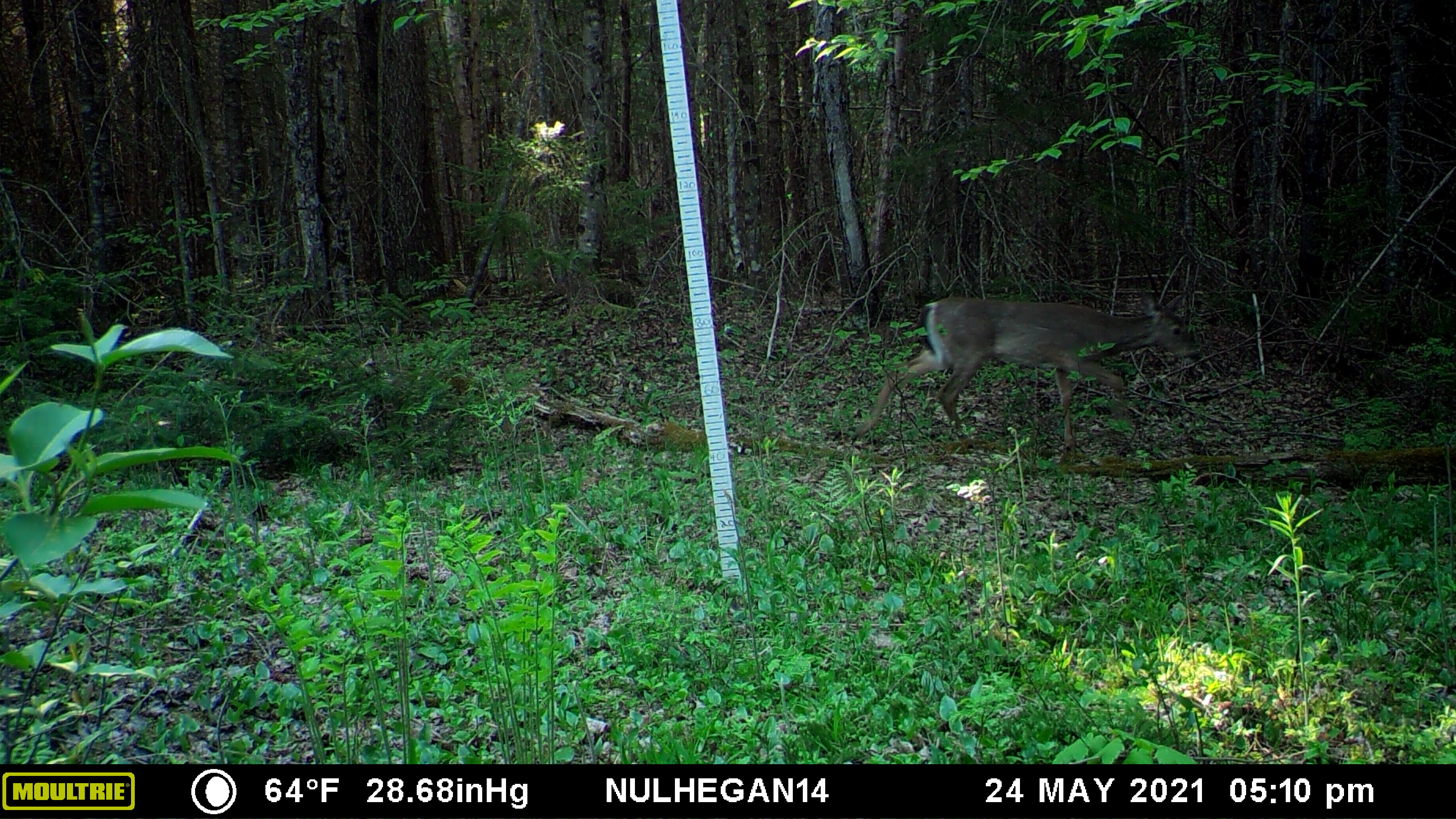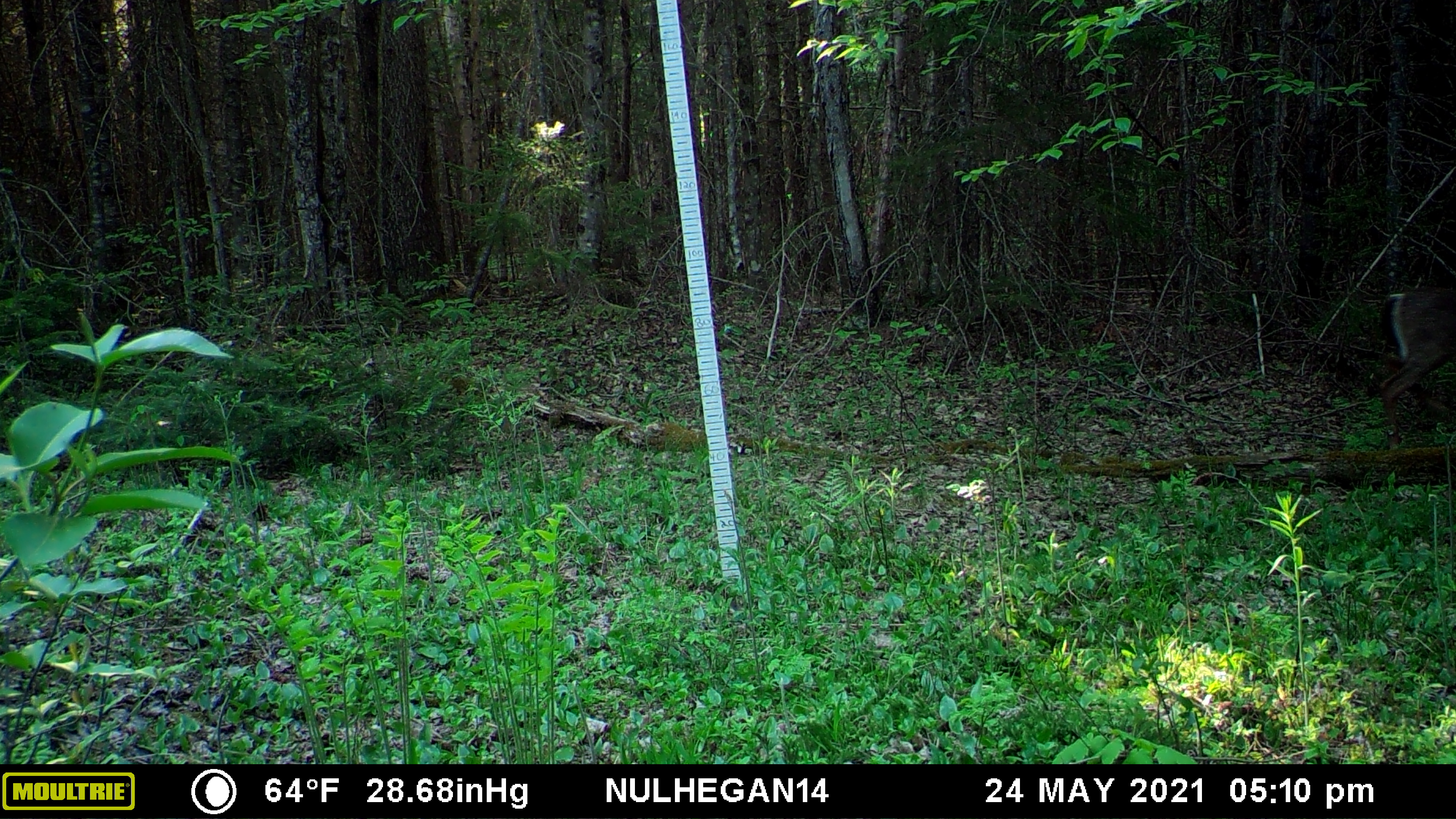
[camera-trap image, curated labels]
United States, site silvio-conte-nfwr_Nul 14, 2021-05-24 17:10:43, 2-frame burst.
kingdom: Animalia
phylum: Chordata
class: Mammalia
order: Artiodactyla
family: Cervidae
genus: Odocoileus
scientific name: Odocoileus virginianus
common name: white-tailed deer